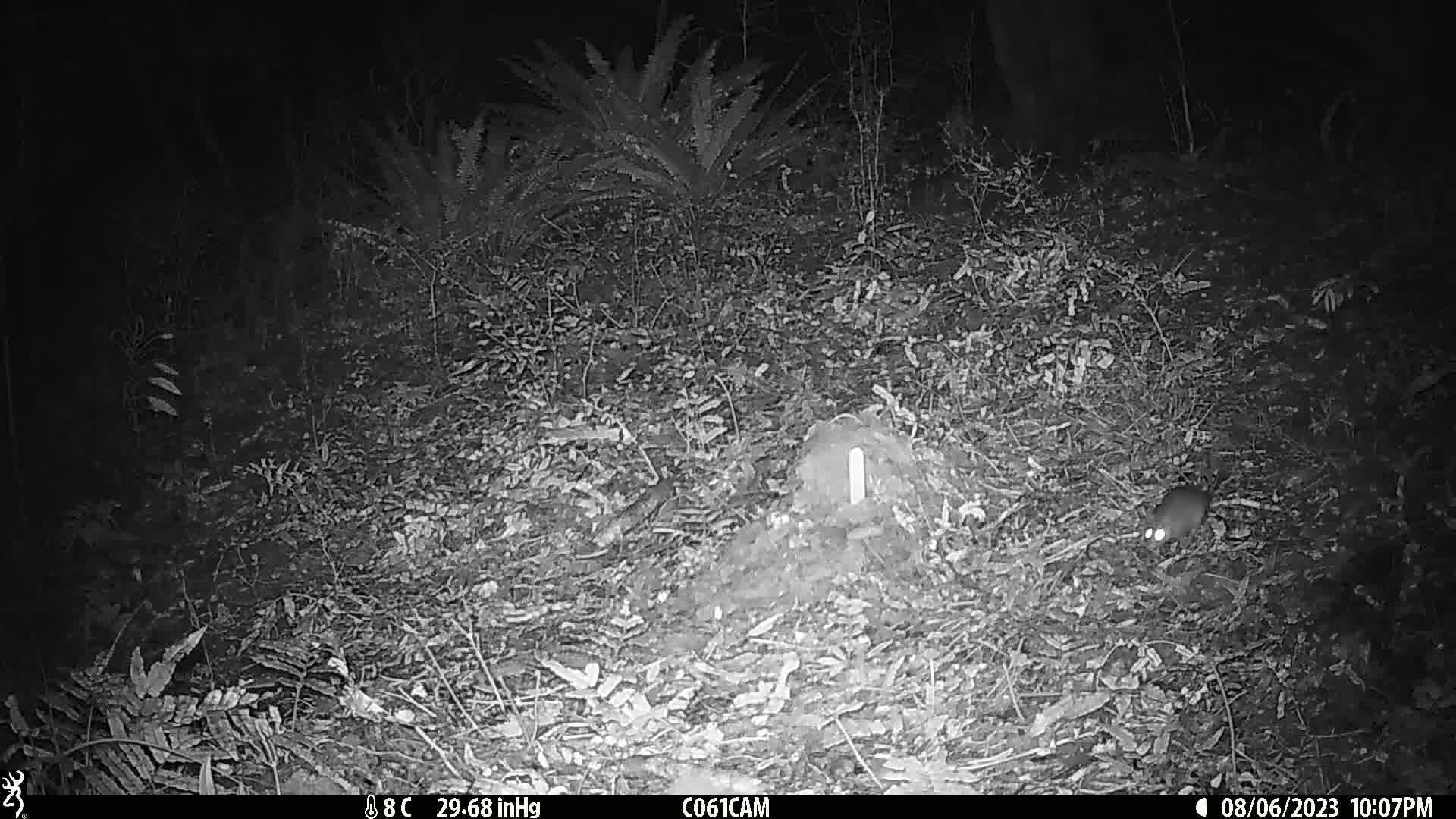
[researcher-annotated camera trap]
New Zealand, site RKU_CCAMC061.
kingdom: Animalia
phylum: Chordata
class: Mammalia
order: Rodentia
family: Muridae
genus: Rattus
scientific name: Rattus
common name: rat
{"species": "rat (Rattus)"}